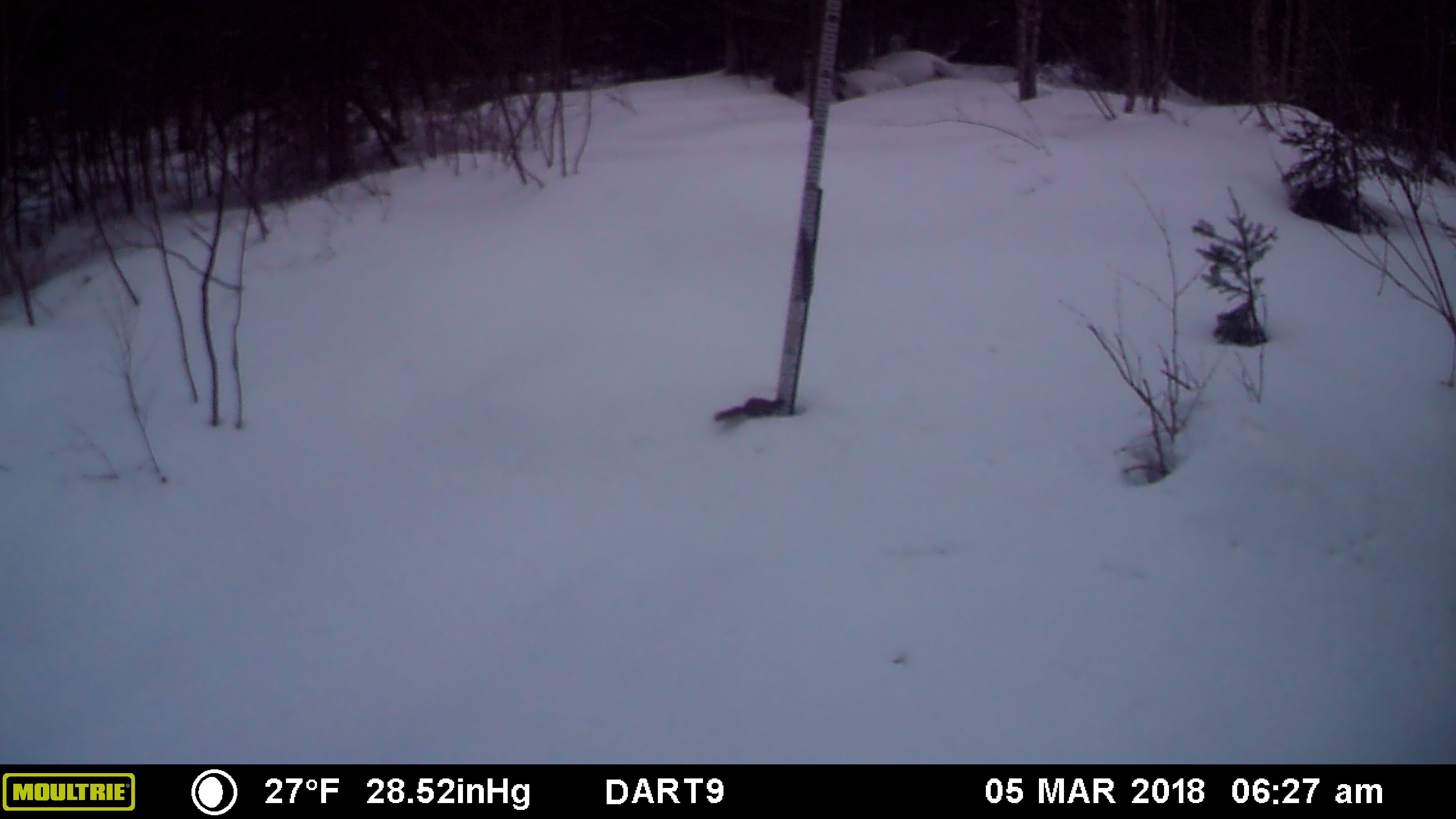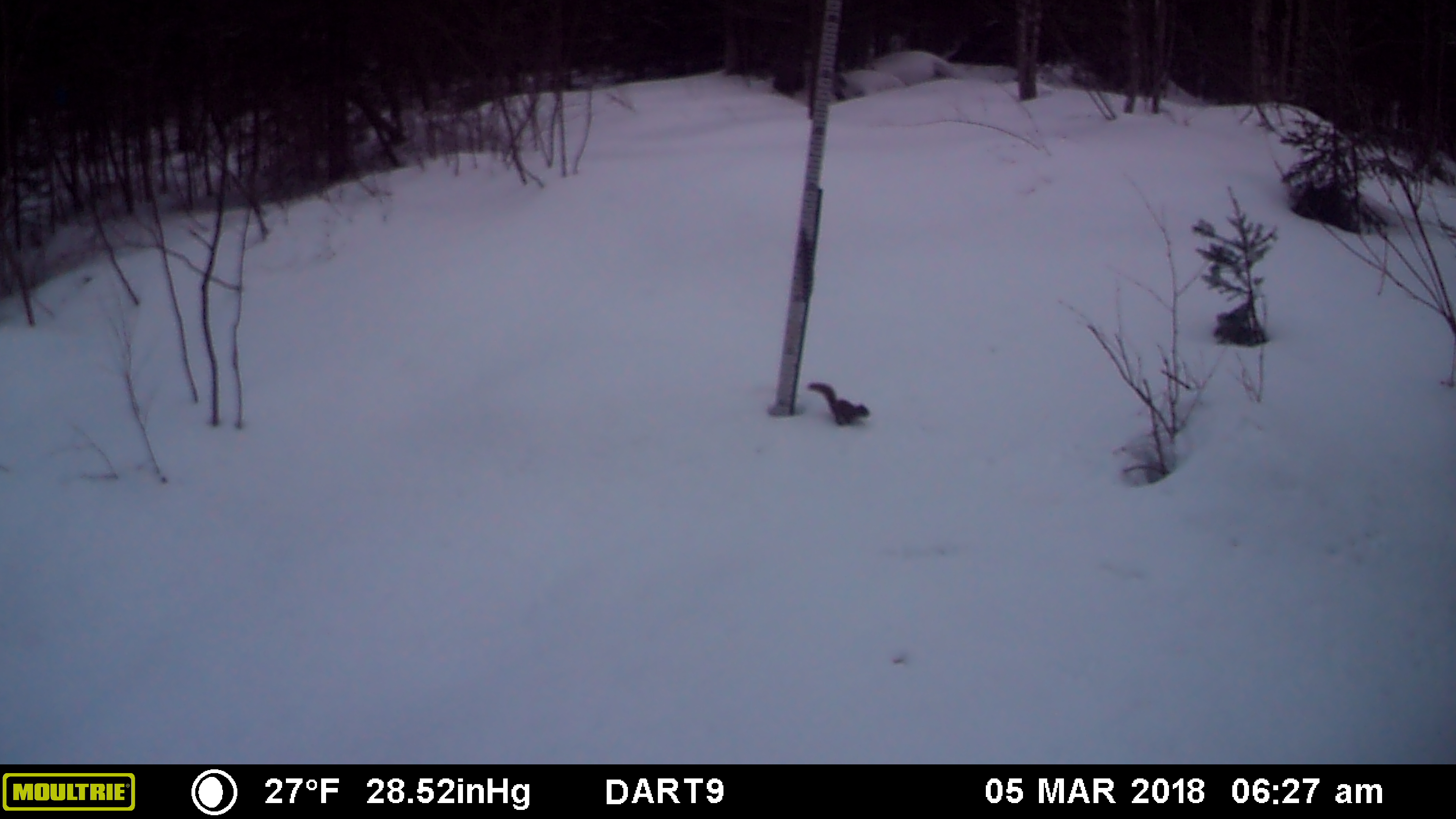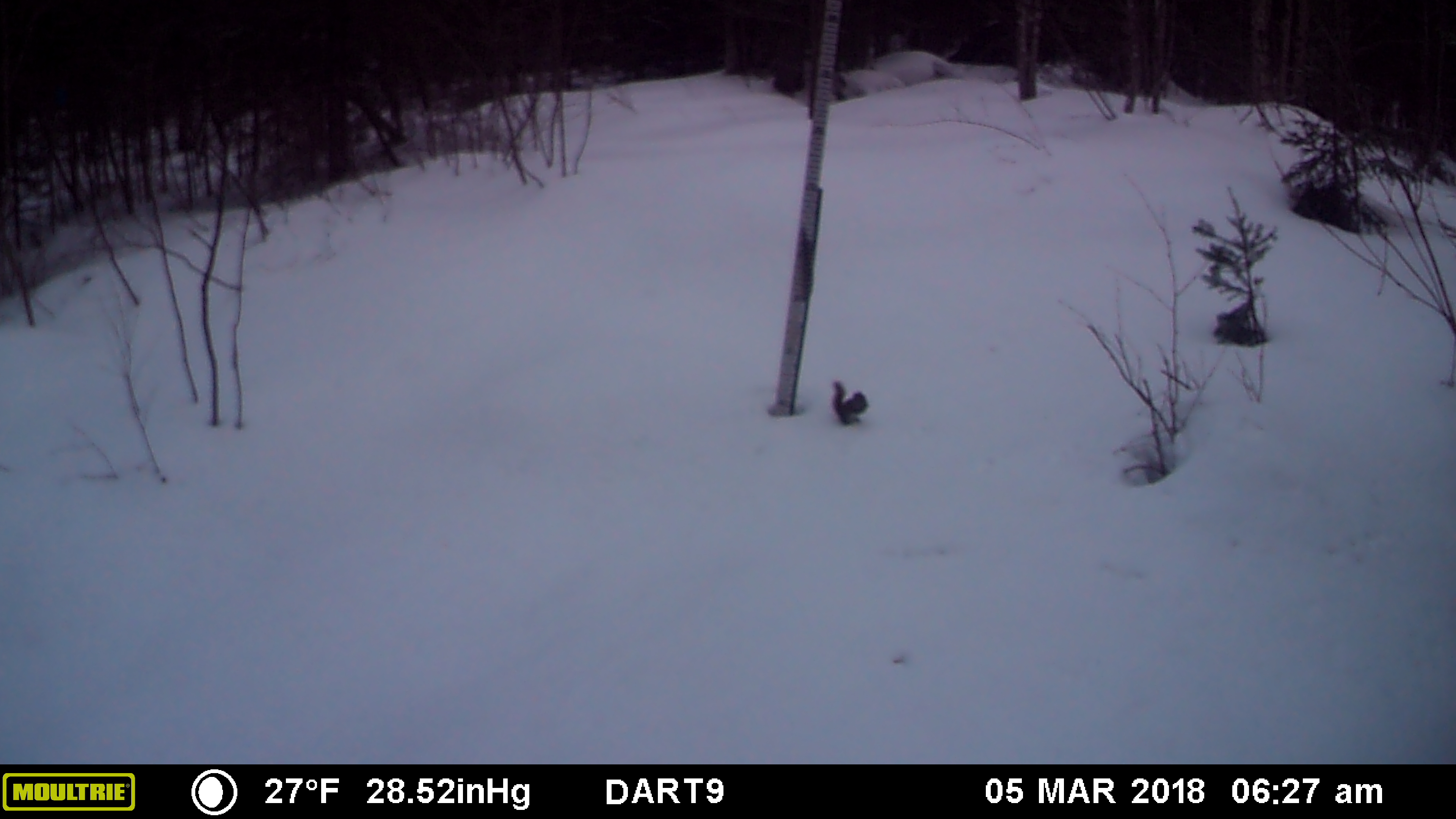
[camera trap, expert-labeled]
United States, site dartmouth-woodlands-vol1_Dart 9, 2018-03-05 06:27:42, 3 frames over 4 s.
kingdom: Animalia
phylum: Chordata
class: Mammalia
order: Rodentia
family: Sciuridae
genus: Tamiasciurus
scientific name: Tamiasciurus hudsonicus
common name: red squirrel